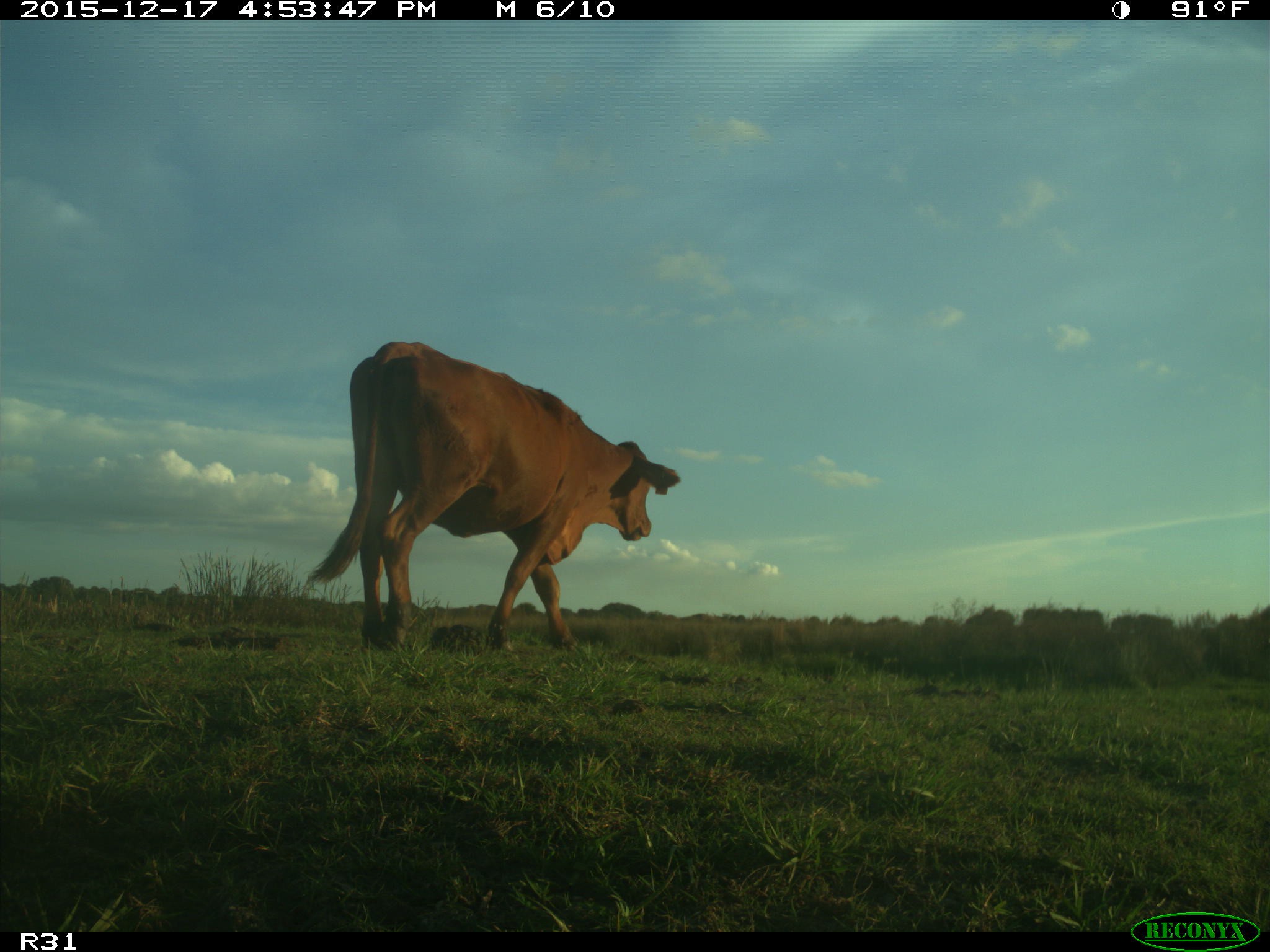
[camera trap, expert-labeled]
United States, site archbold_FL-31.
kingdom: Animalia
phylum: Chordata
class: Mammalia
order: Artiodactyla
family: Bovidae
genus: Bos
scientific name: Bos taurus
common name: domestic cow